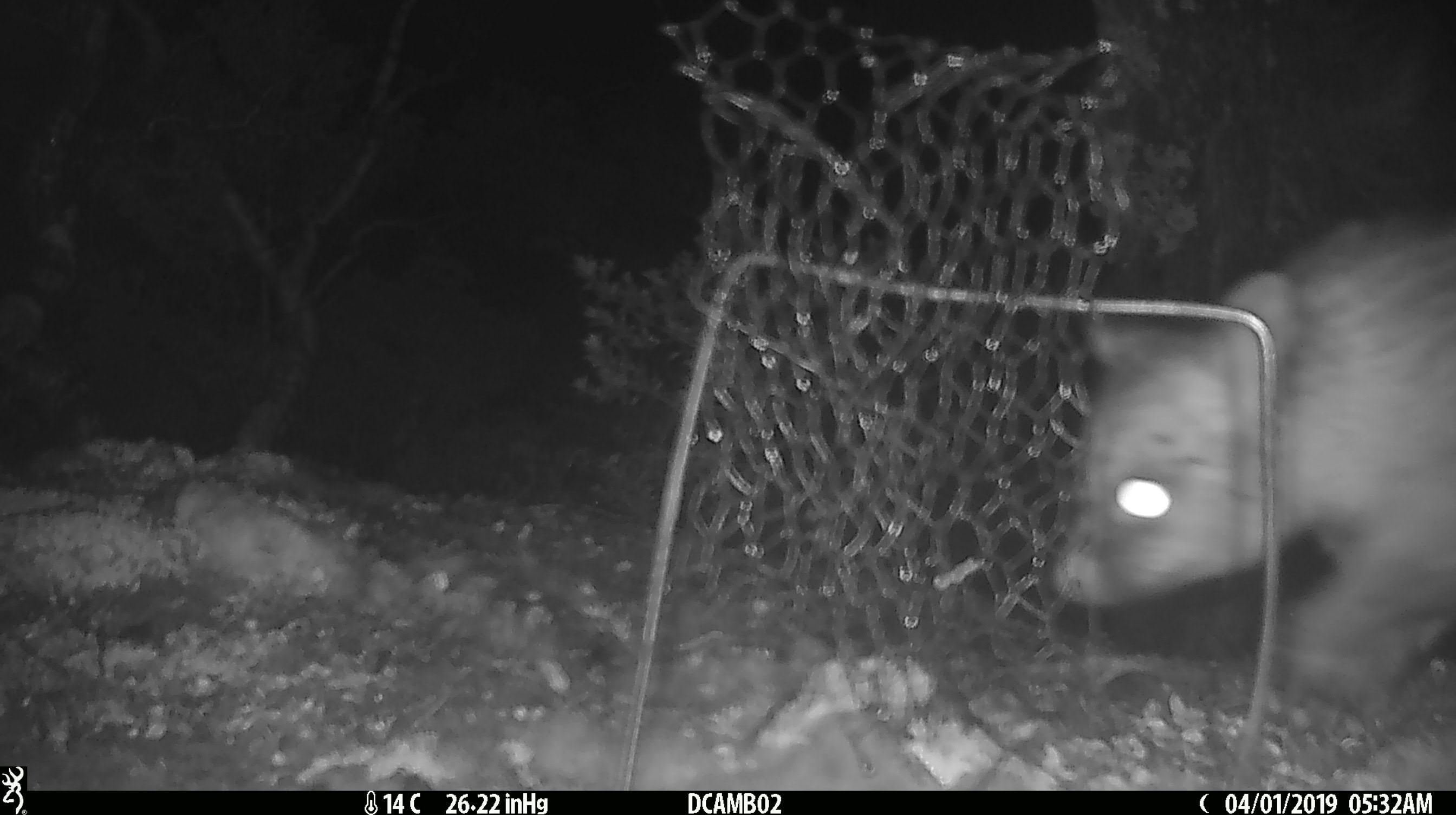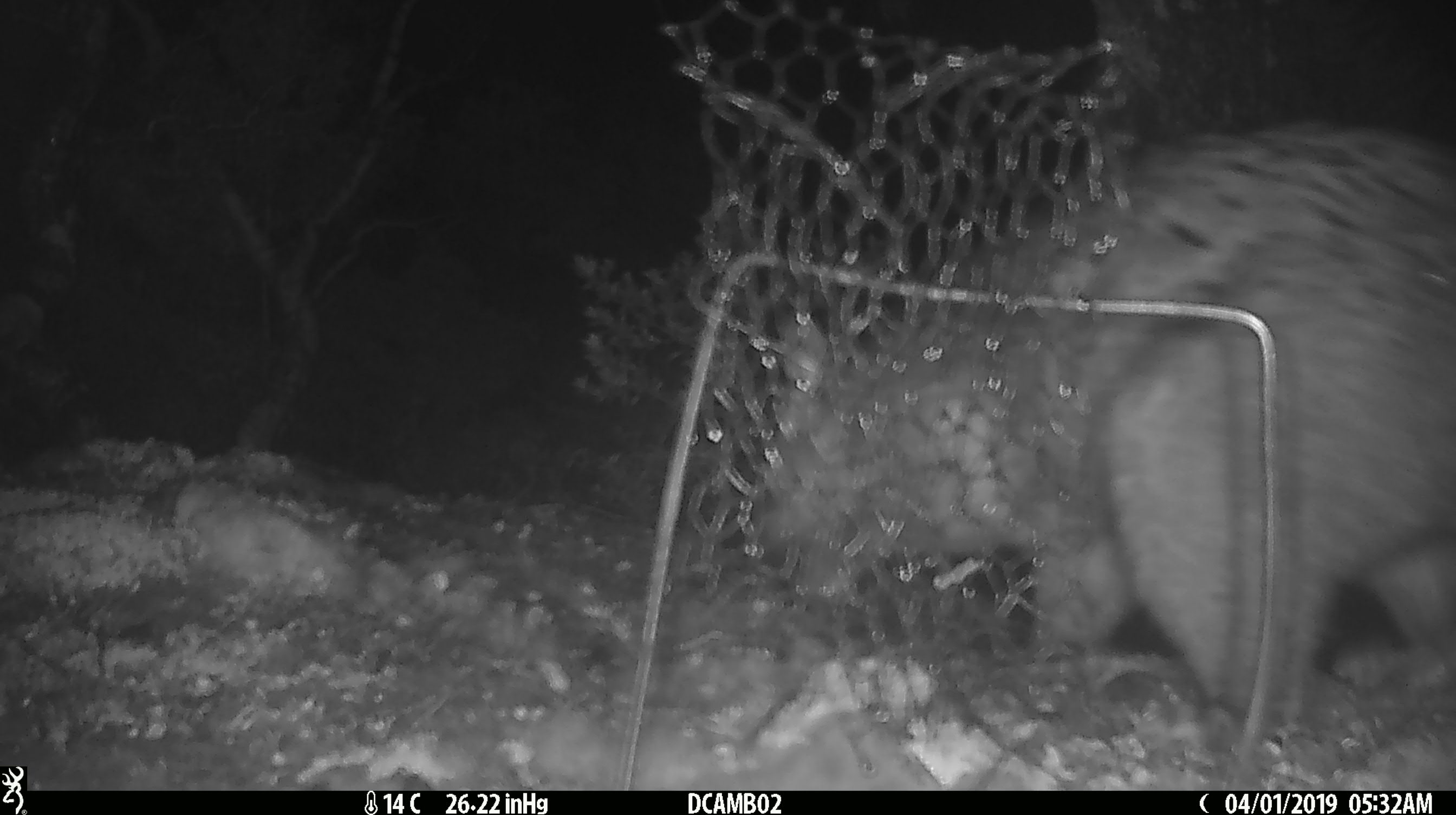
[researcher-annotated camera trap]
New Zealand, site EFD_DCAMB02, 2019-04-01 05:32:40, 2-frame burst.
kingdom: Animalia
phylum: Chordata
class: Mammalia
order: Diprotodontia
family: Phalangeridae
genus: Trichosurus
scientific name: Trichosurus vulpecula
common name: common brushtail possum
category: possum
Possum (common brushtail possum) (Trichosurus vulpecula).